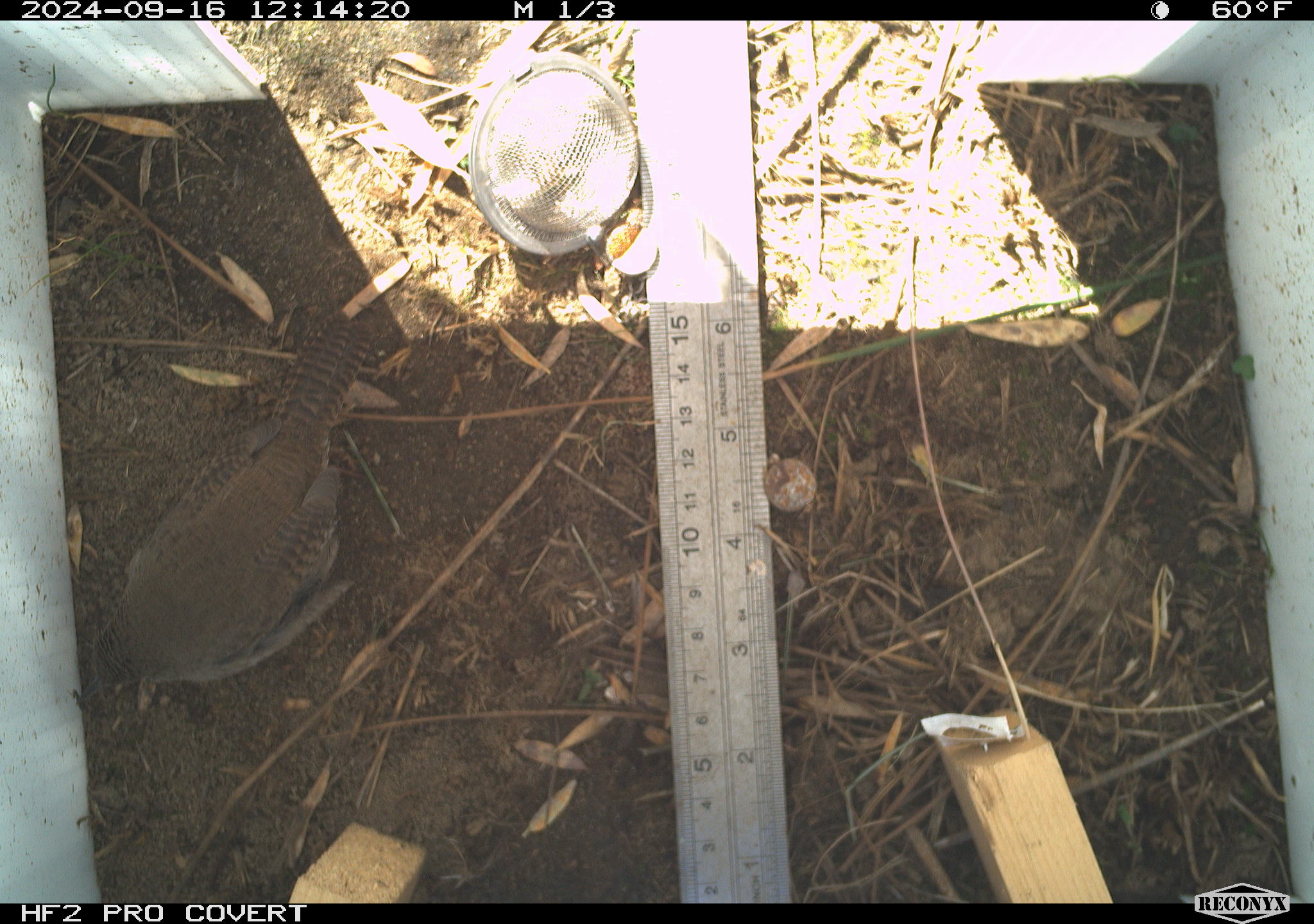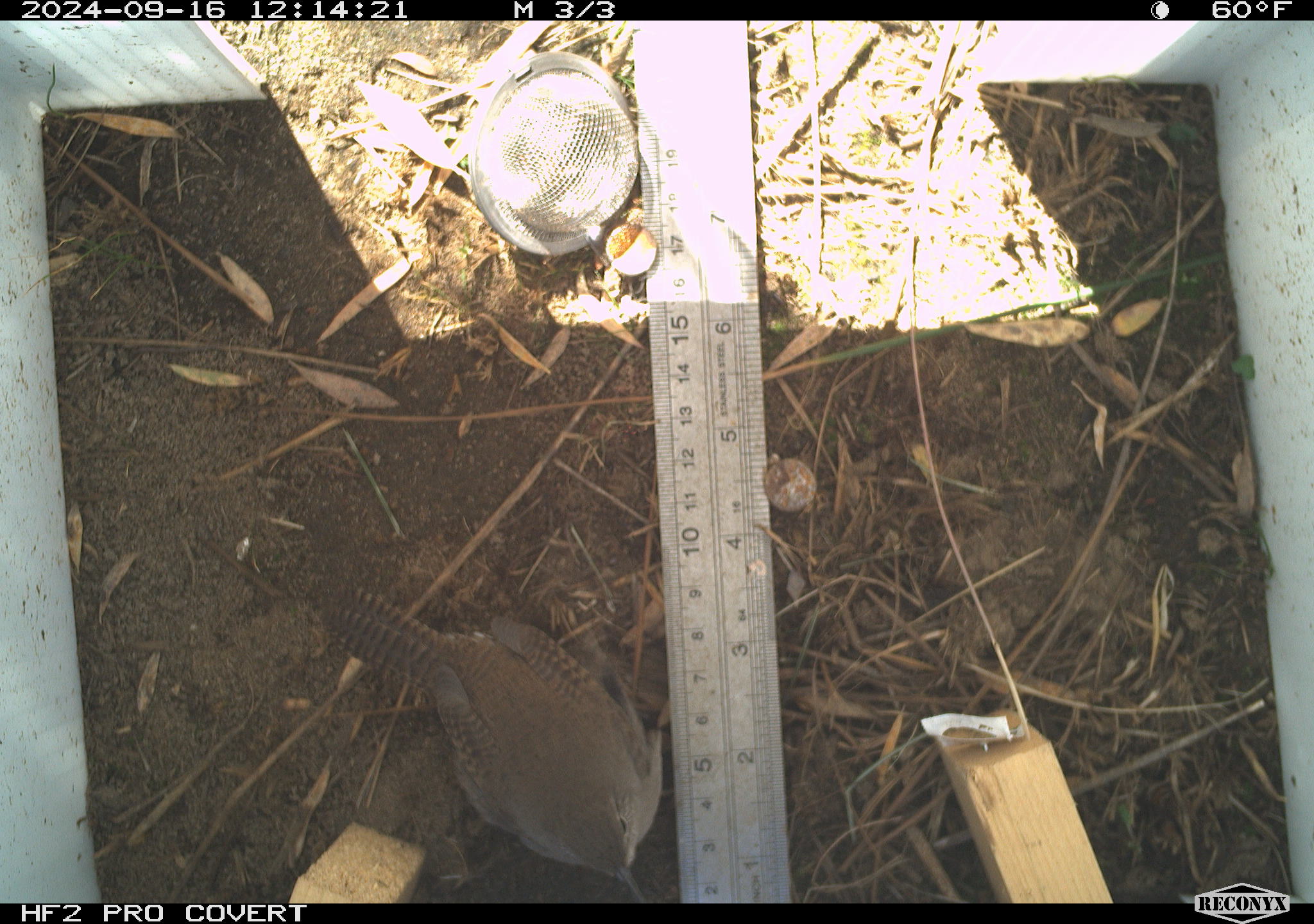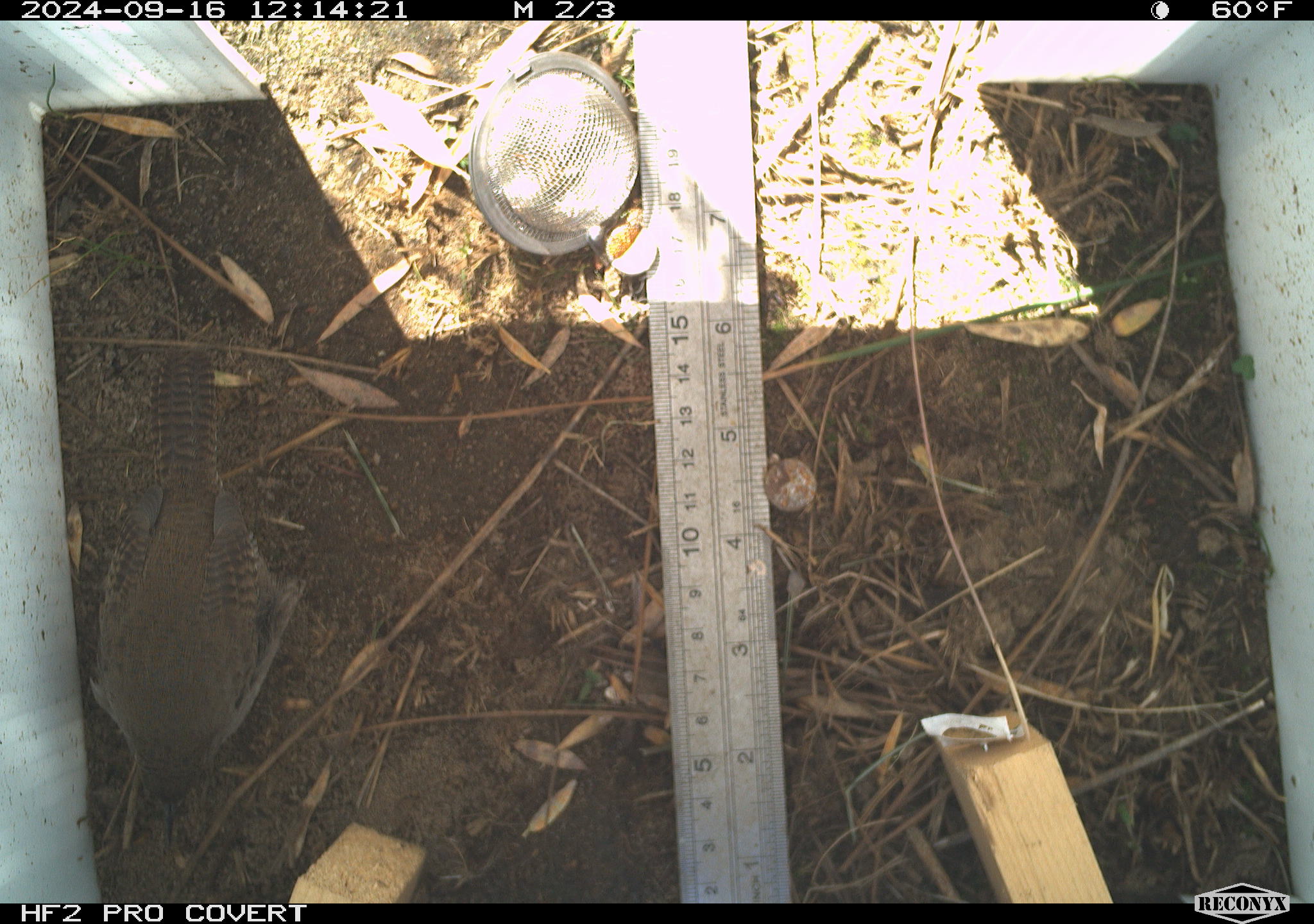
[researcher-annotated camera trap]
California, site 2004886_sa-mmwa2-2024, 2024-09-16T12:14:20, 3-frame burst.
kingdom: Animalia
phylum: Chordata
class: Aves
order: Passeriformes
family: Troglodytidae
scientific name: Troglodytidae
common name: wren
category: troglodytidae family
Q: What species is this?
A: Troglodytidae family (wren) (Troglodytidae).